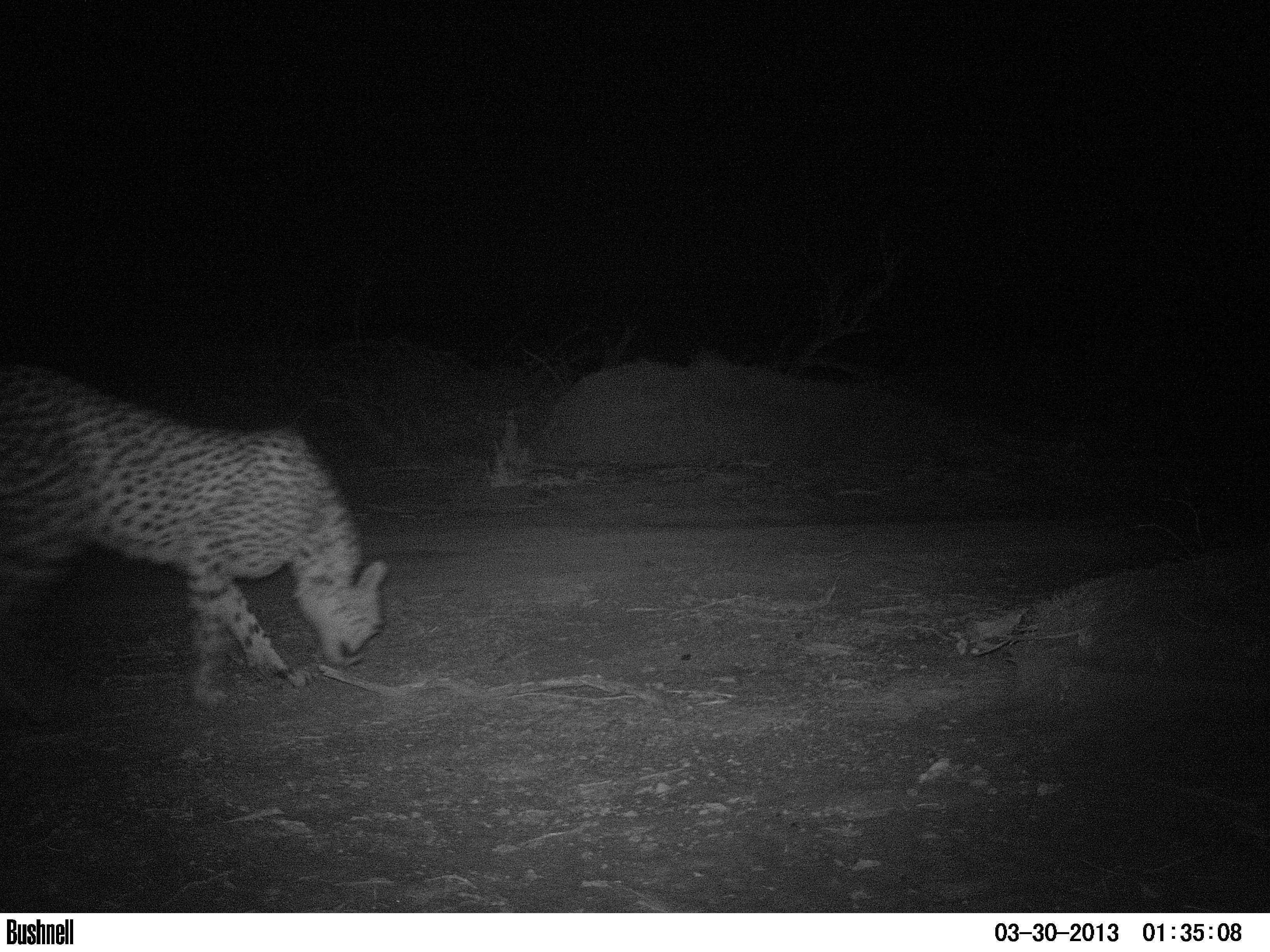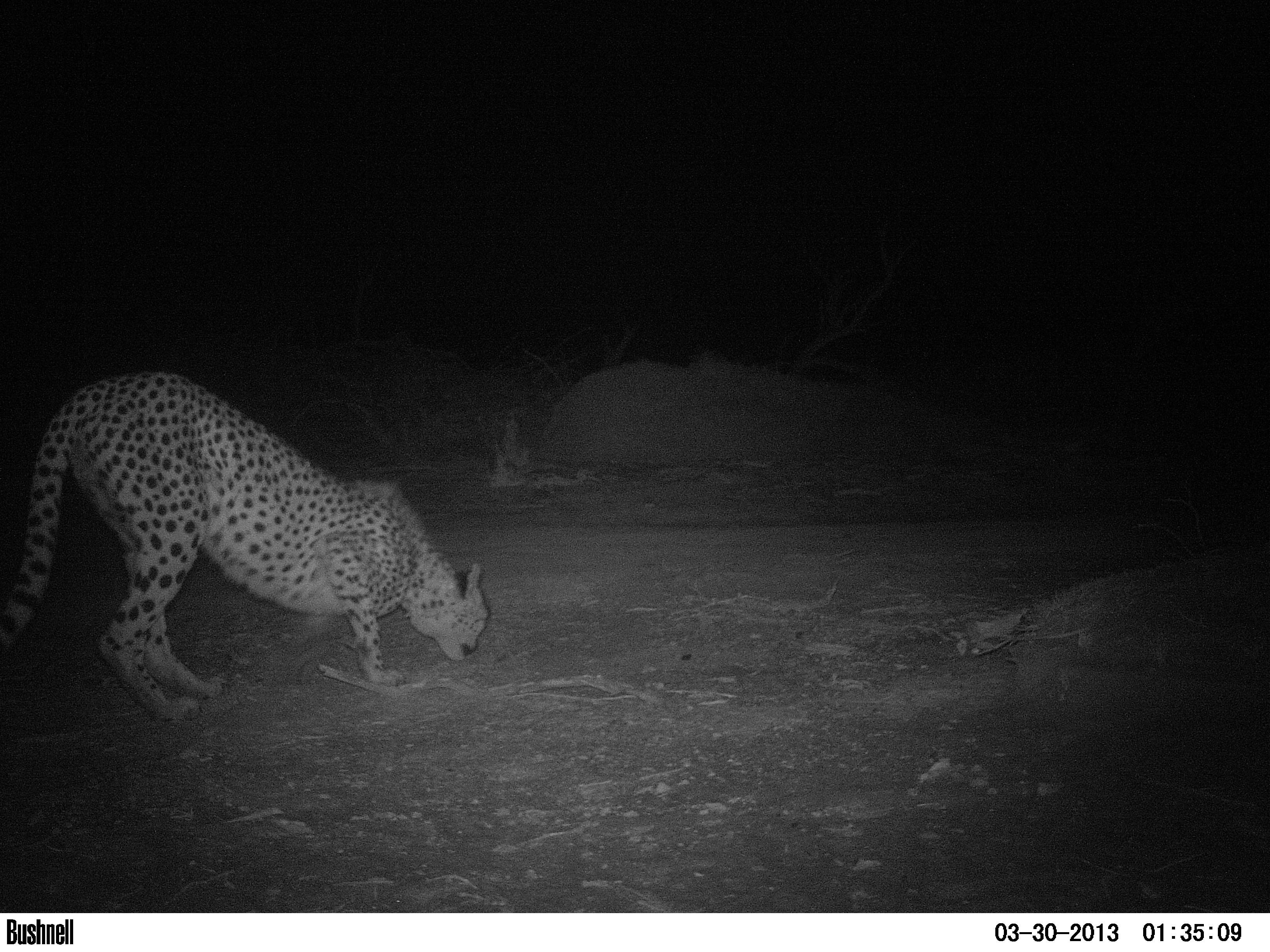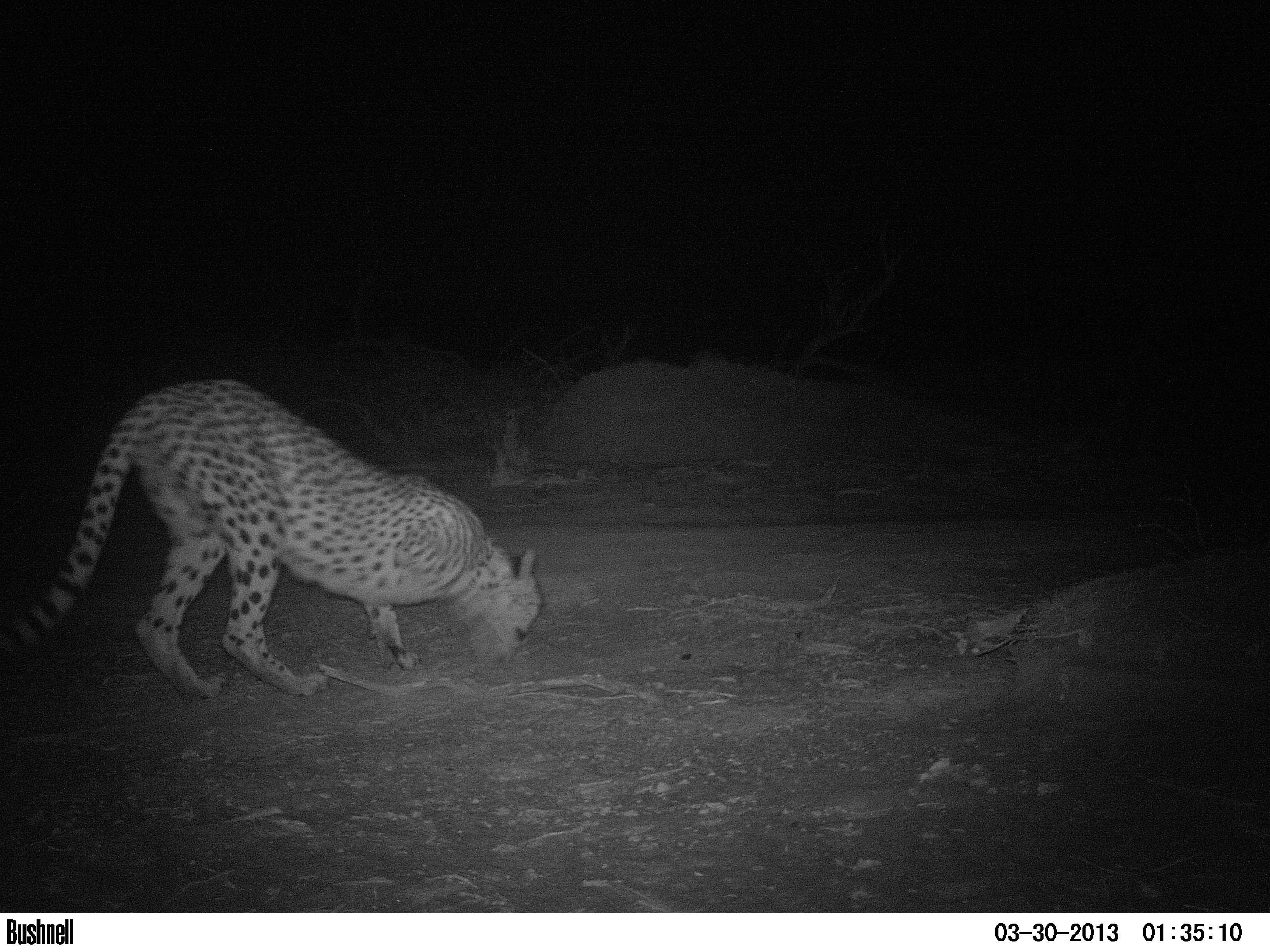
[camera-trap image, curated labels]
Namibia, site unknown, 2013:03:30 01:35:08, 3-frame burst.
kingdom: Animalia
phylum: Chordata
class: Mammalia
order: Carnivora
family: Felidae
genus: Acinonyx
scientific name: Acinonyx jubatus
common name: cheetah